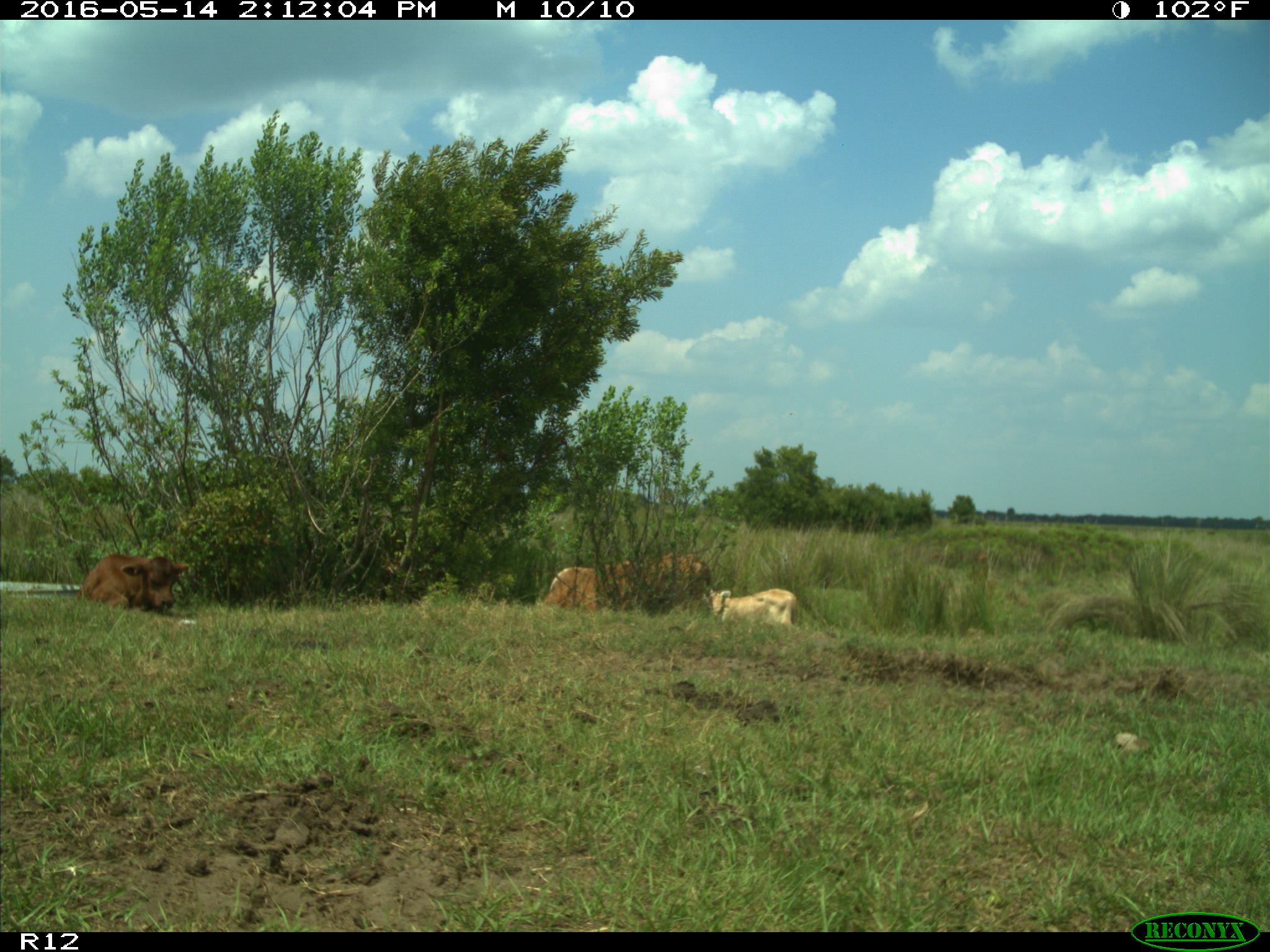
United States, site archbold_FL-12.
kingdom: Animalia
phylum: Chordata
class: Mammalia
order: Artiodactyla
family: Bovidae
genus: Bos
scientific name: Bos taurus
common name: domestic cow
Bos taurus (domestic cow).